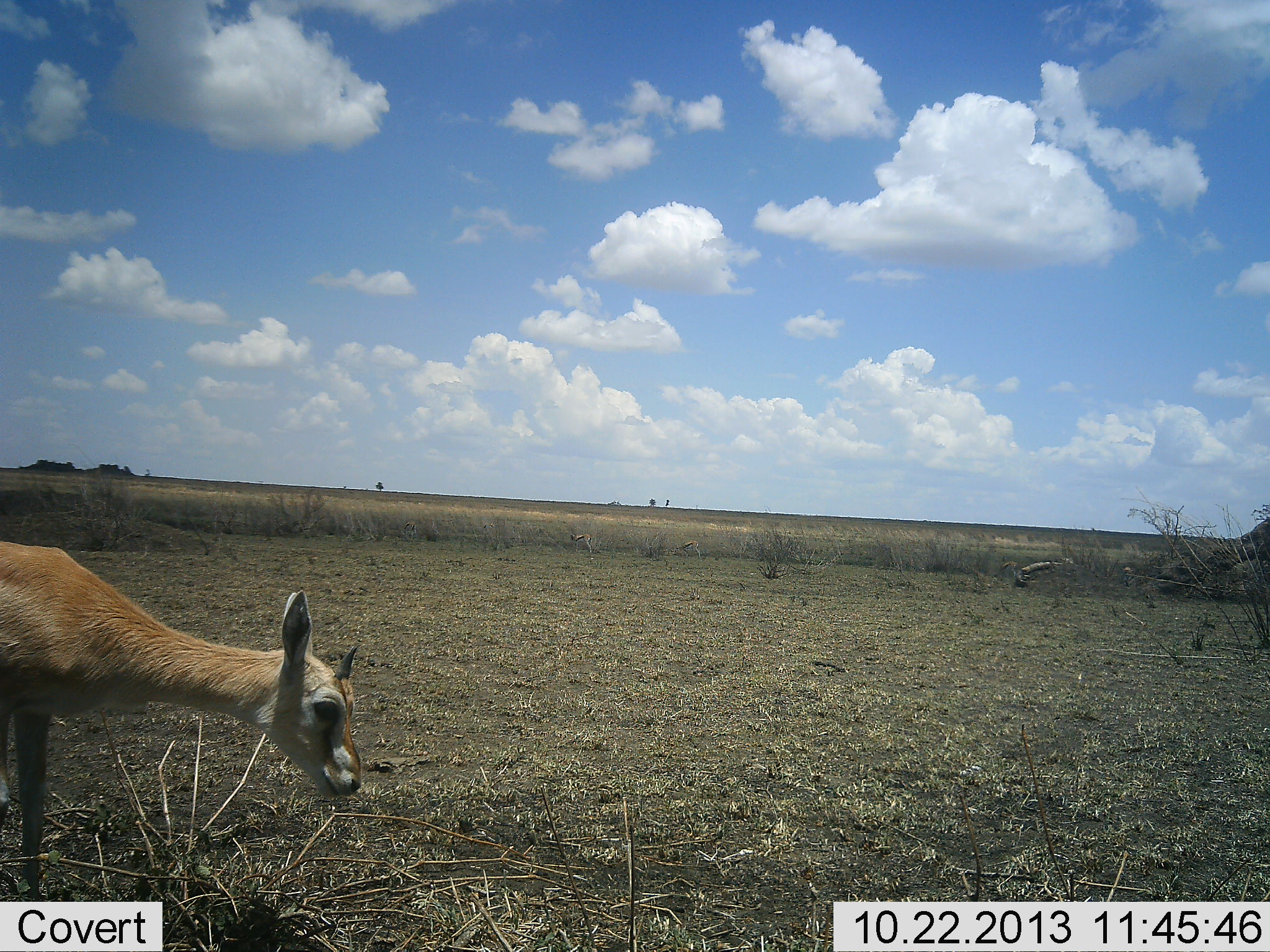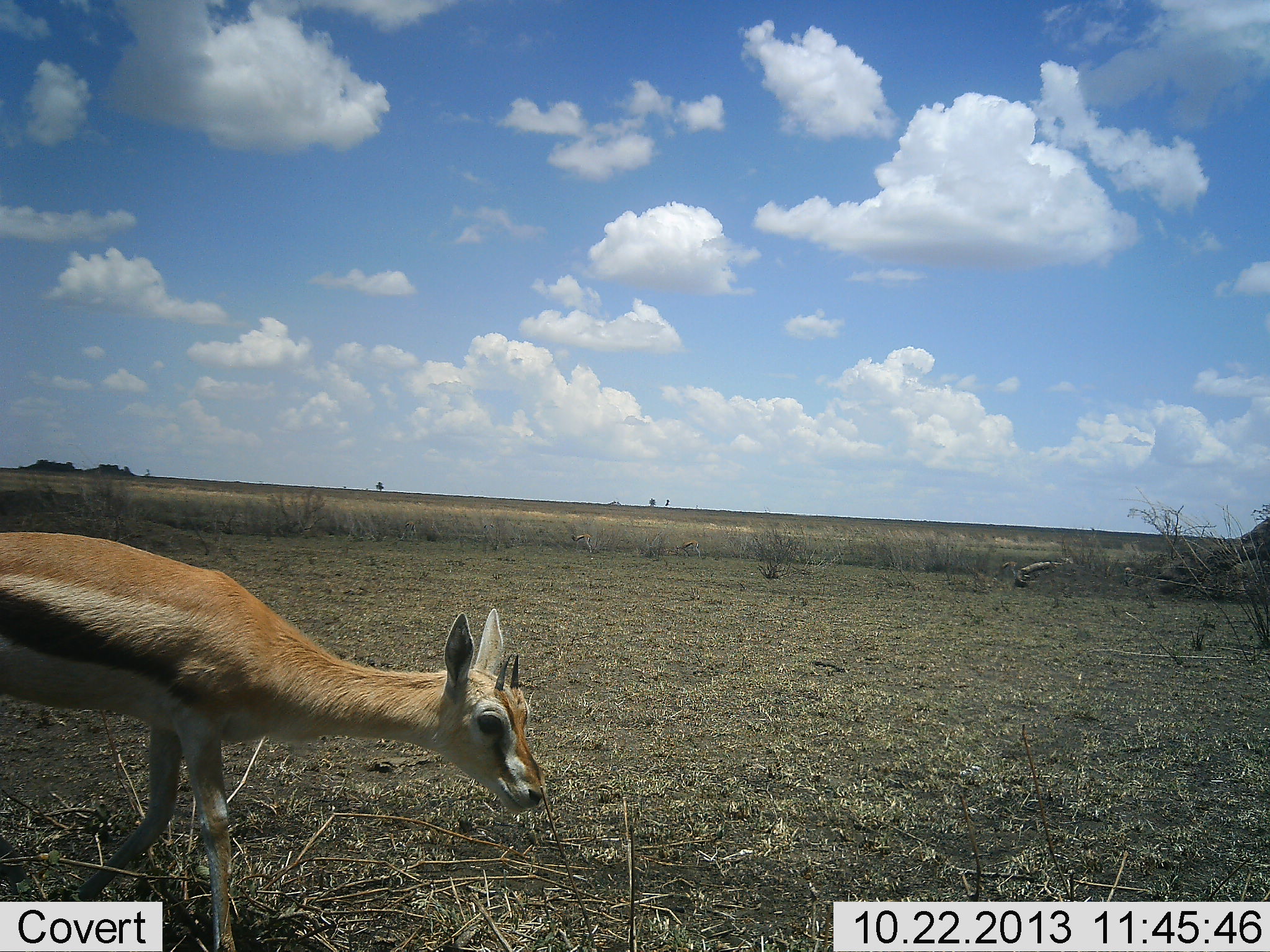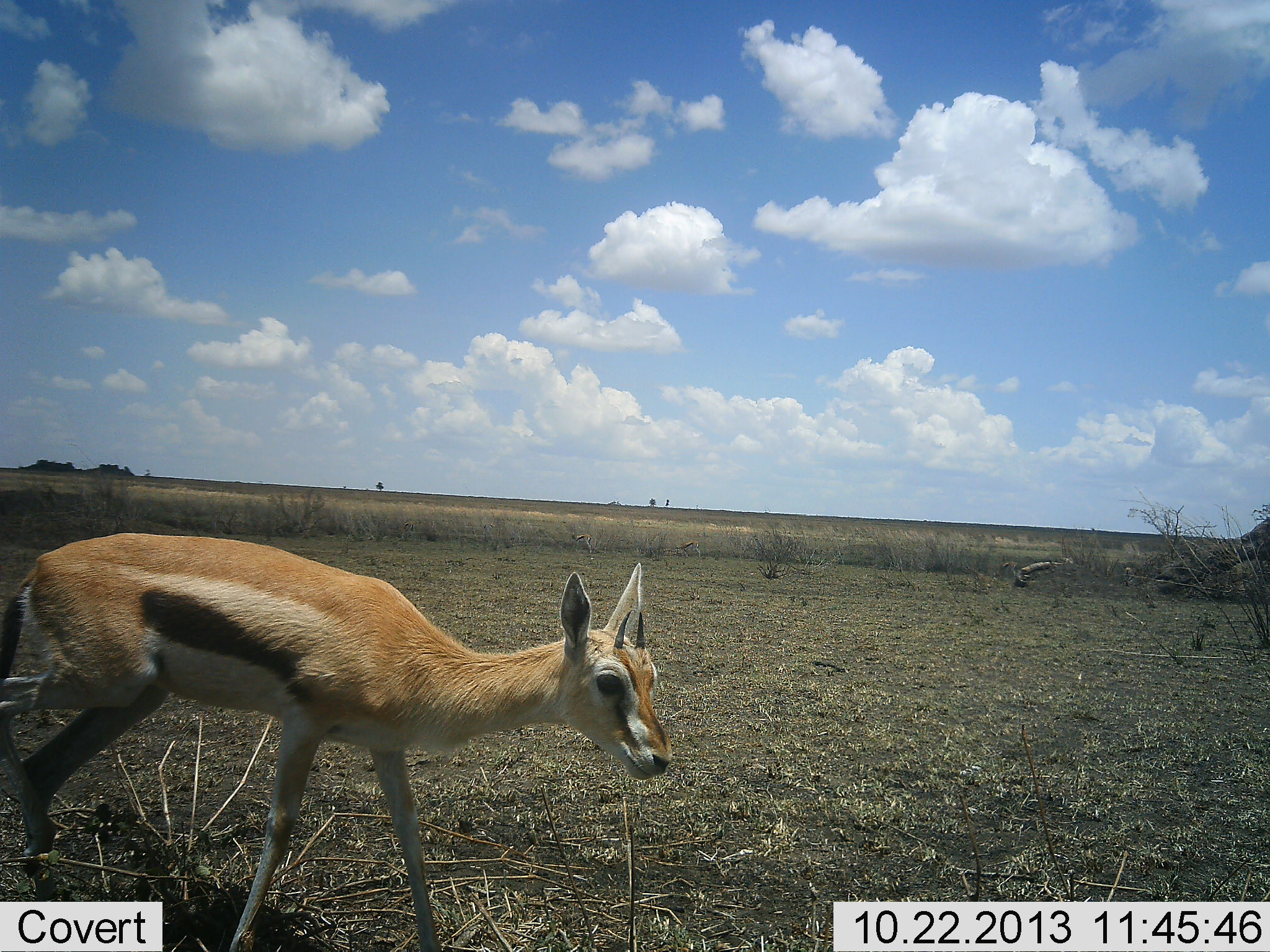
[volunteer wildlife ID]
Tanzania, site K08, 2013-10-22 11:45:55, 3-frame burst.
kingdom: Animalia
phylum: Chordata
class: Mammalia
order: Artiodactyla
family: Bovidae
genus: Eudorcas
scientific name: Eudorcas thomsonii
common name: thomson's gazelle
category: gazellethomsons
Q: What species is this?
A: Gazellethomsons (thomson's gazelle) (Eudorcas thomsonii).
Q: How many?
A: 1.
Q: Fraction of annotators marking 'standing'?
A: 20%.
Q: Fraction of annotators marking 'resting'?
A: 0%.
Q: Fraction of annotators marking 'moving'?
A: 95%.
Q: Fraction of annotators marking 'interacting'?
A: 0%.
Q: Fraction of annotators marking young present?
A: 20%.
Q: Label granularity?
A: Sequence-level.